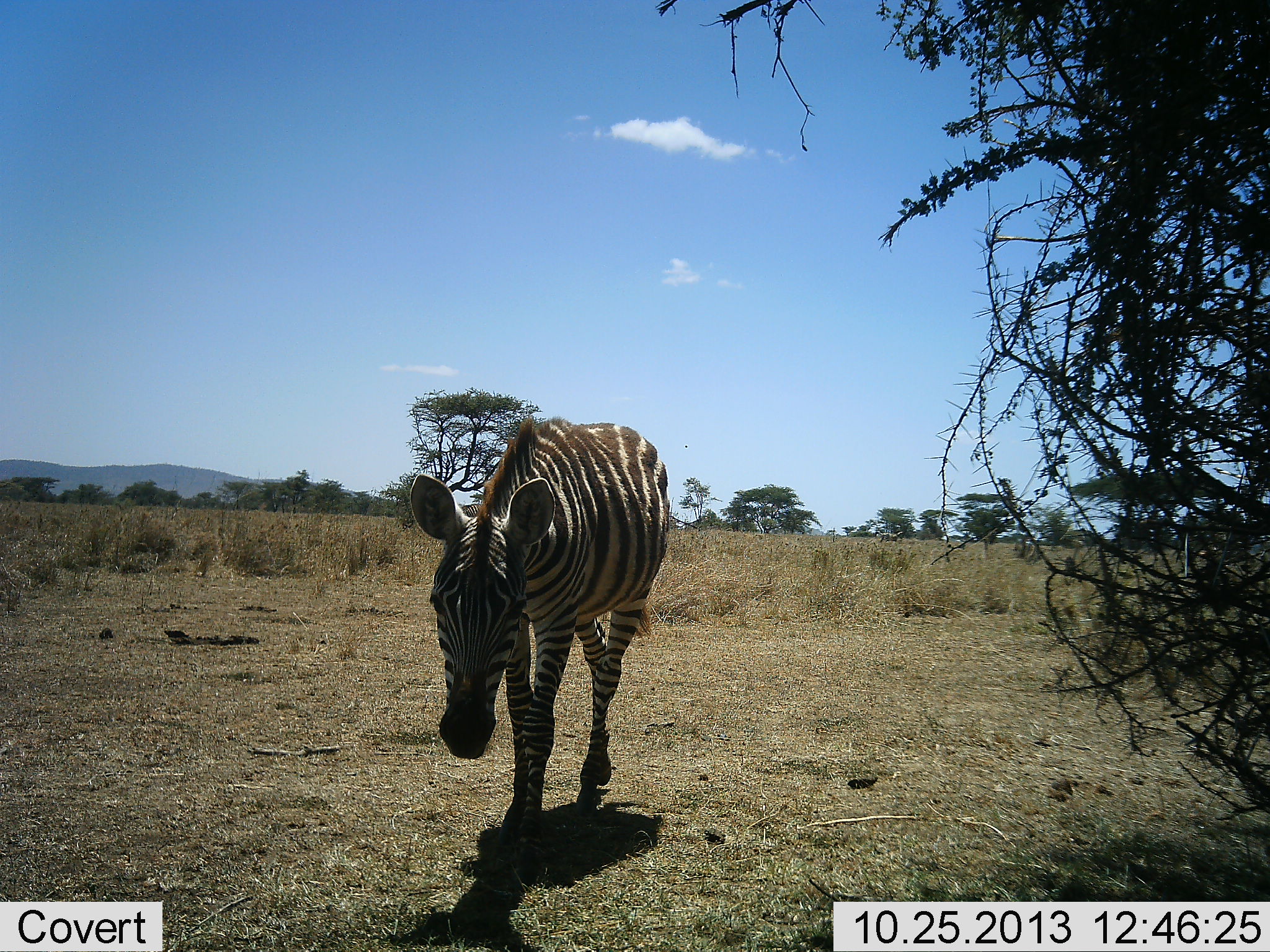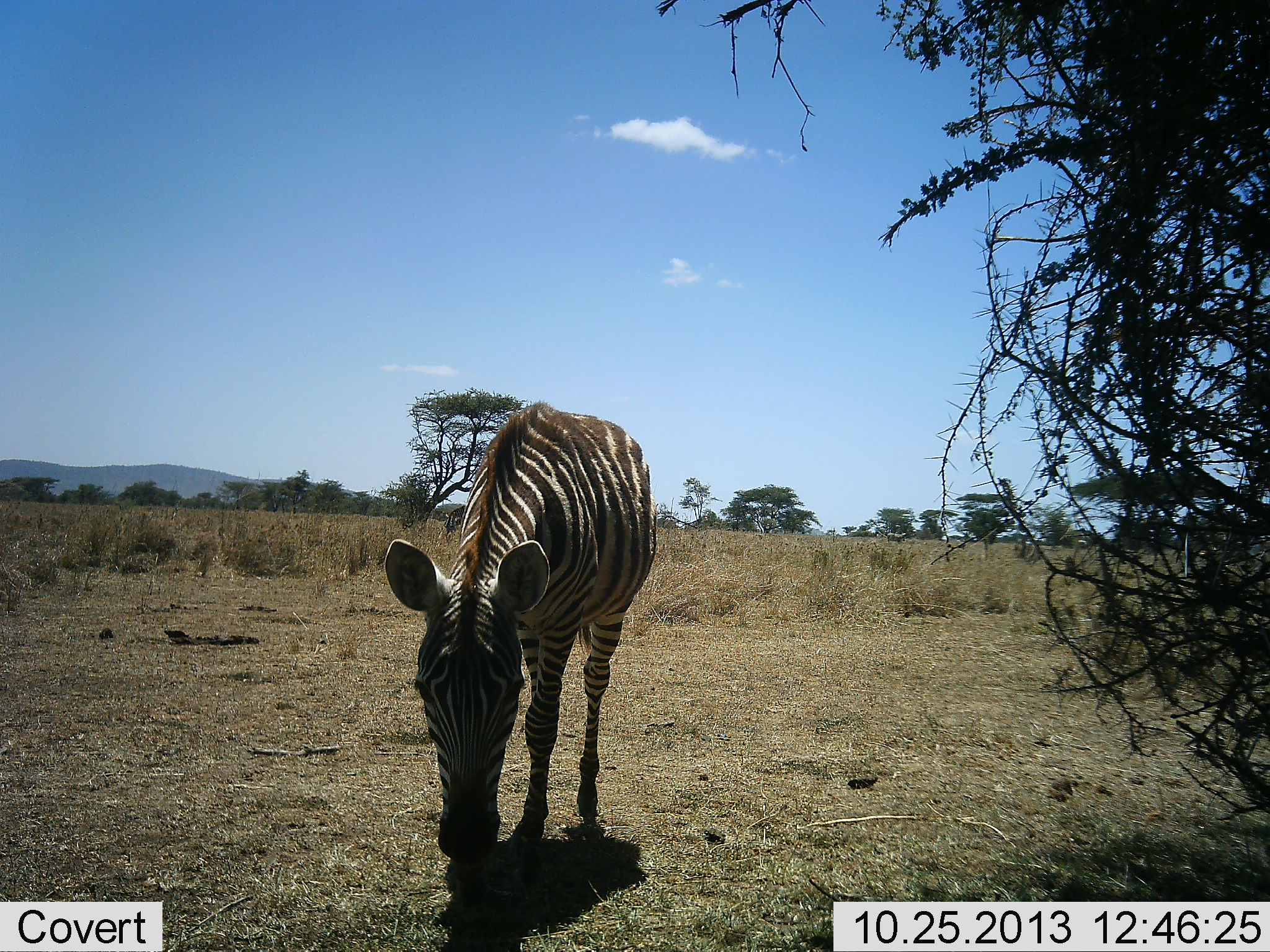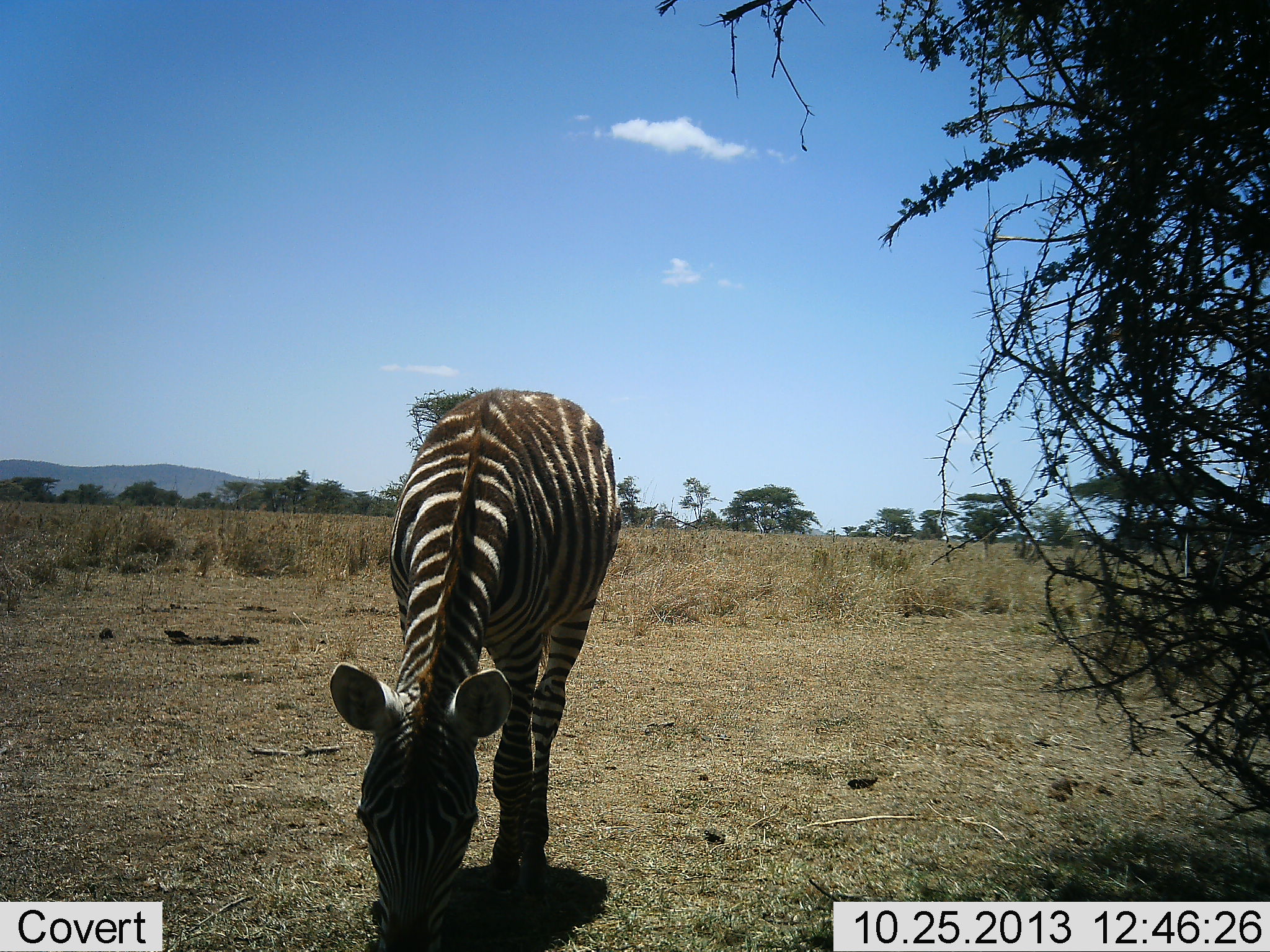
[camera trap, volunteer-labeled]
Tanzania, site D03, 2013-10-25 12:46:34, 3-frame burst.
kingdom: Animalia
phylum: Chordata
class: Mammalia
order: Perissodactyla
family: Equidae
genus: Equus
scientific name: Equus quagga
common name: plains zebra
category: zebra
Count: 1.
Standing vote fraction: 22%.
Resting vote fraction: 0%.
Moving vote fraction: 48%.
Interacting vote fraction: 0%.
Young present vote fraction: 4%.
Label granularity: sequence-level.